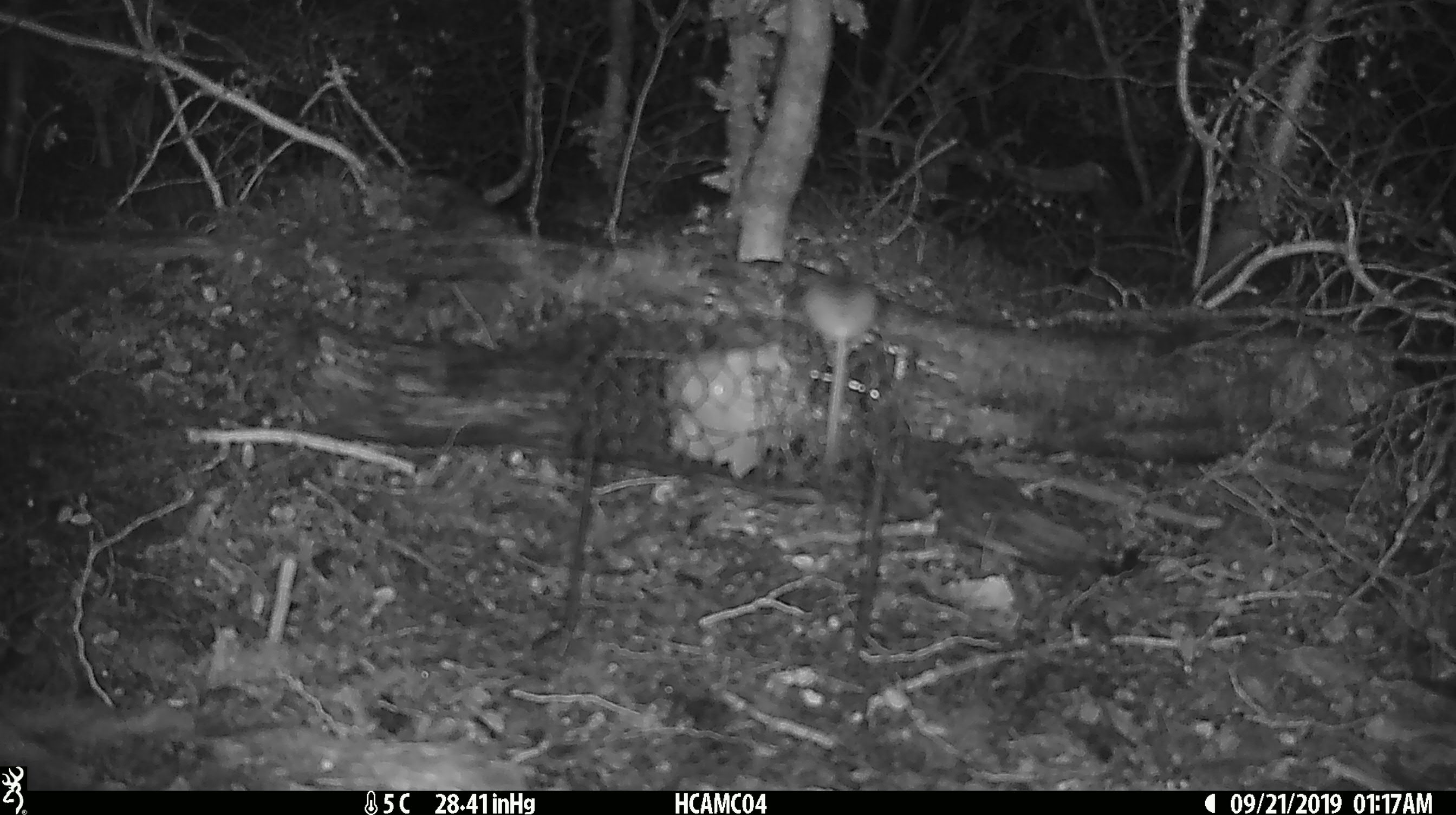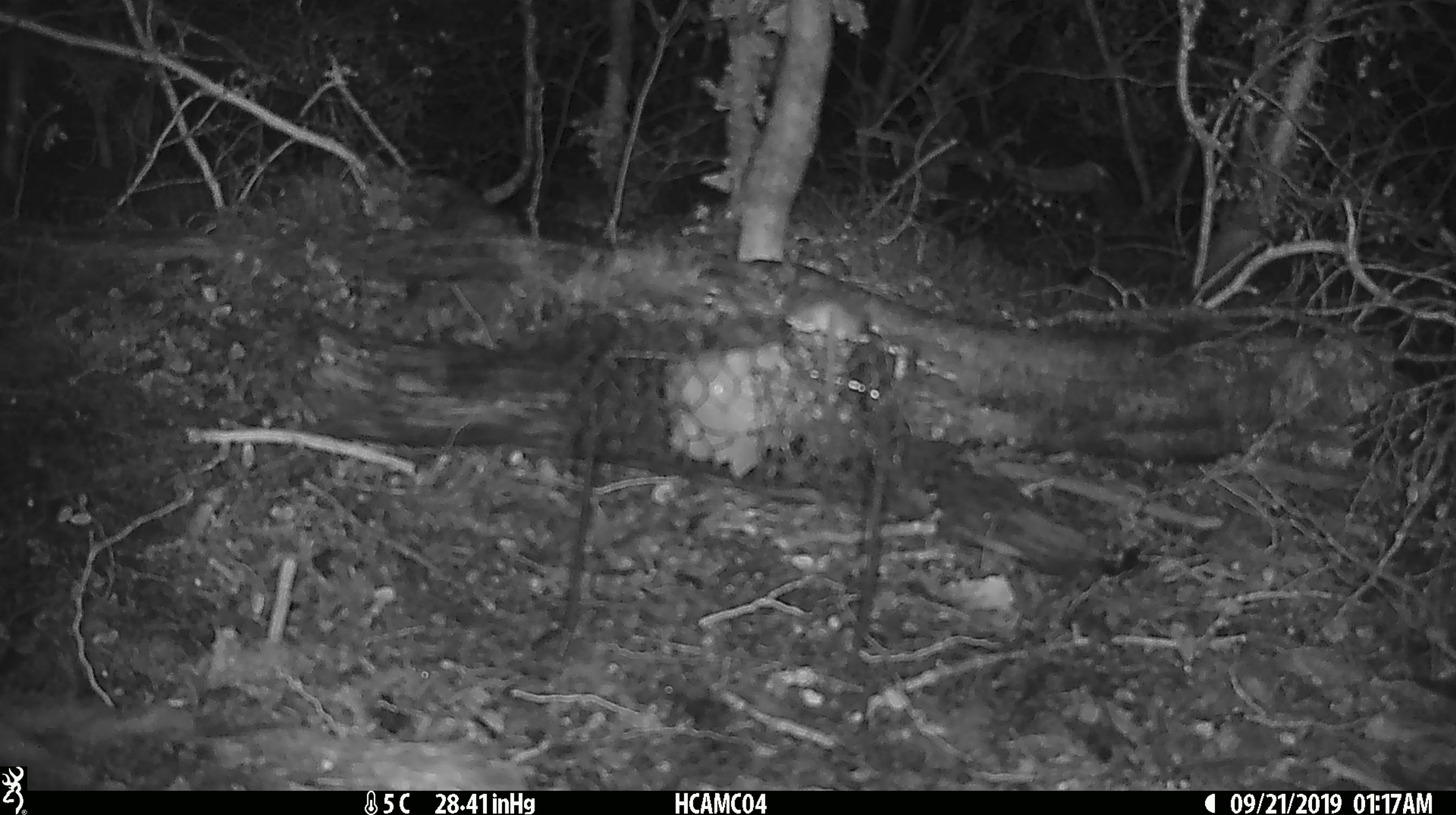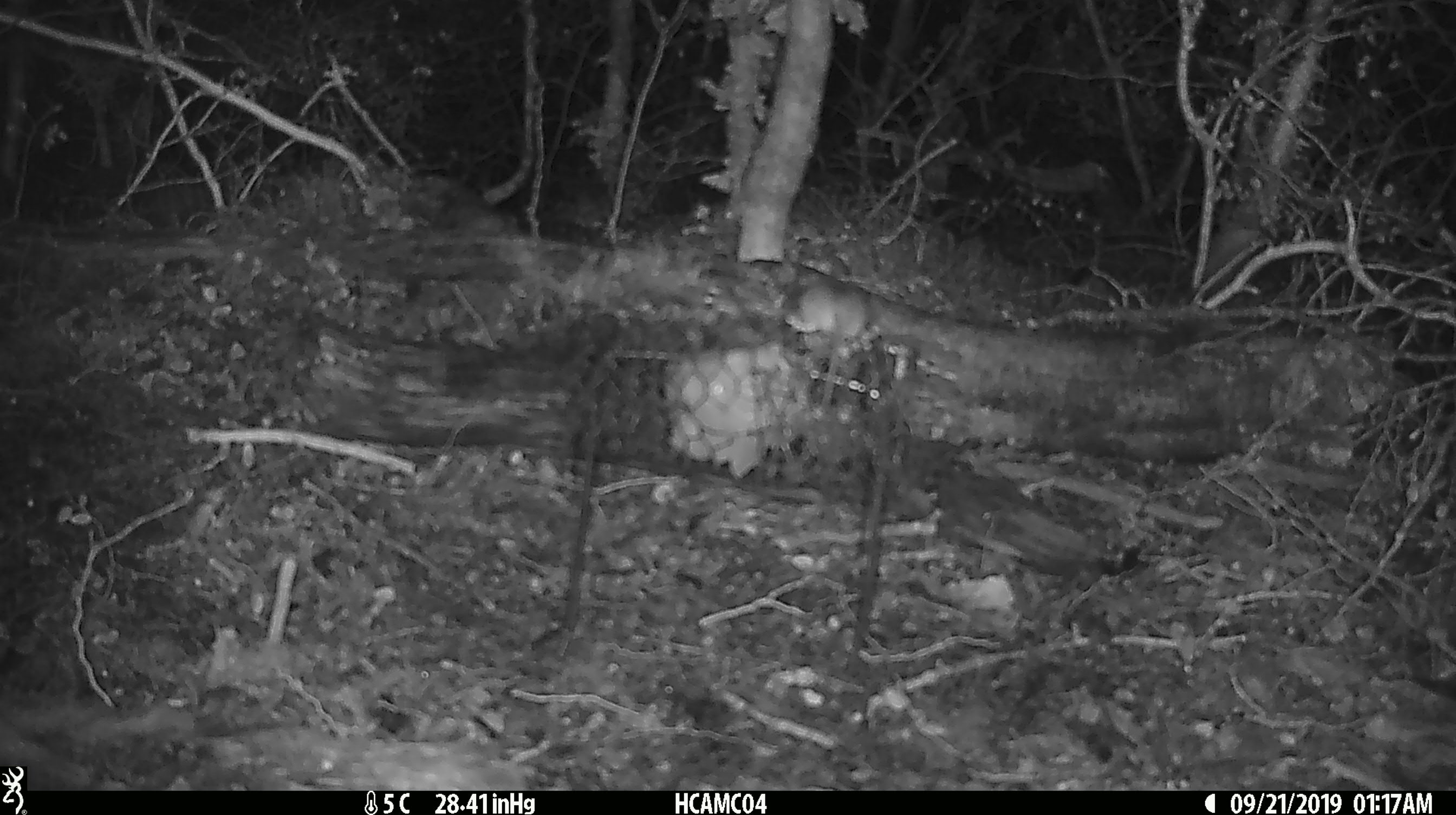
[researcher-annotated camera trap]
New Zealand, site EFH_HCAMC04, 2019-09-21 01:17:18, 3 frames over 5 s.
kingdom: Animalia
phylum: Chordata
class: Mammalia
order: Rodentia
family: Muridae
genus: Mus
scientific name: Mus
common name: mouse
Mouse (Mus).